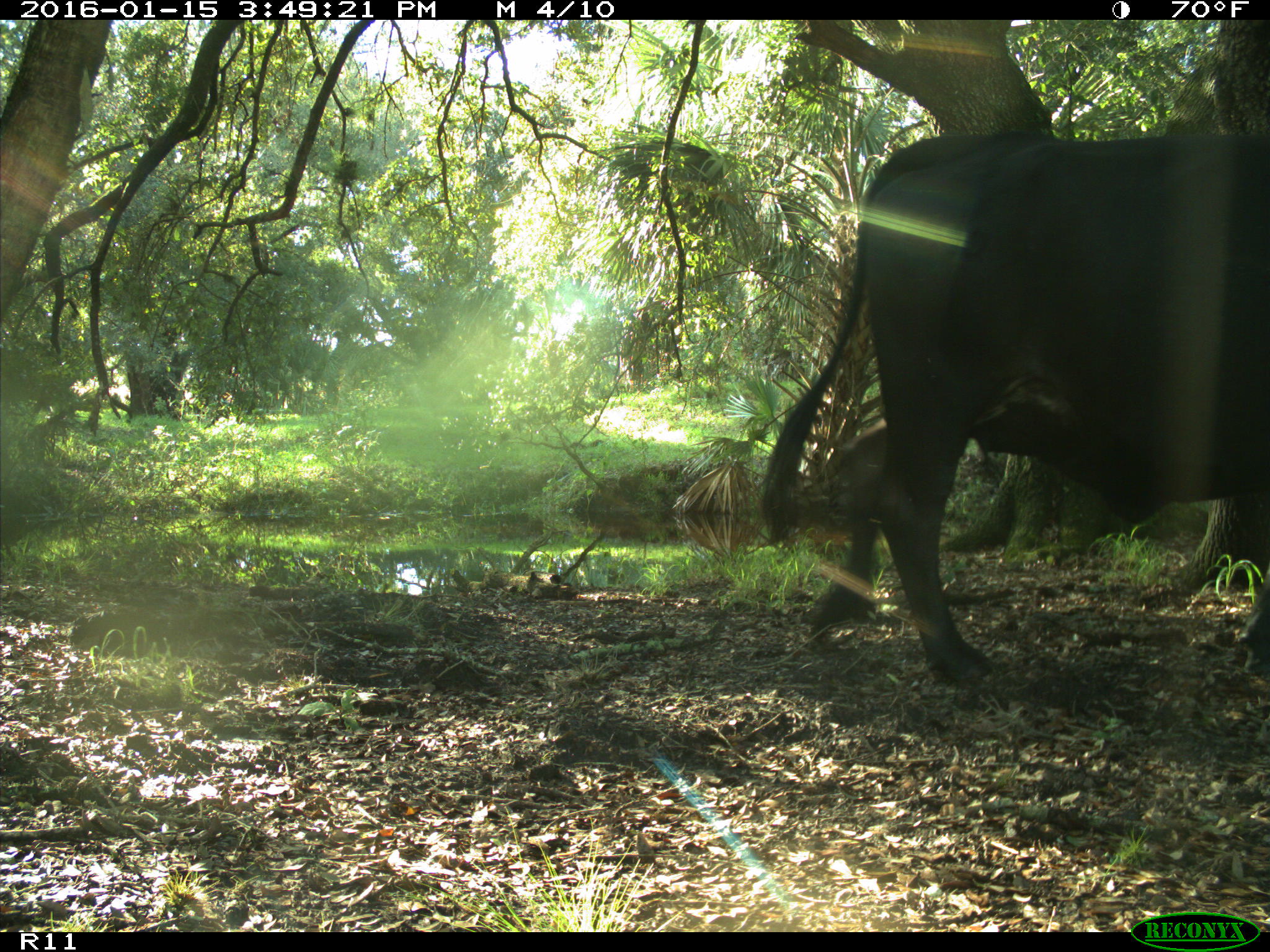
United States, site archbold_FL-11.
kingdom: Animalia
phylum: Chordata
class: Mammalia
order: Artiodactyla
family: Bovidae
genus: Bos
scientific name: Bos taurus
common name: domestic cow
Bos taurus (domestic cow).